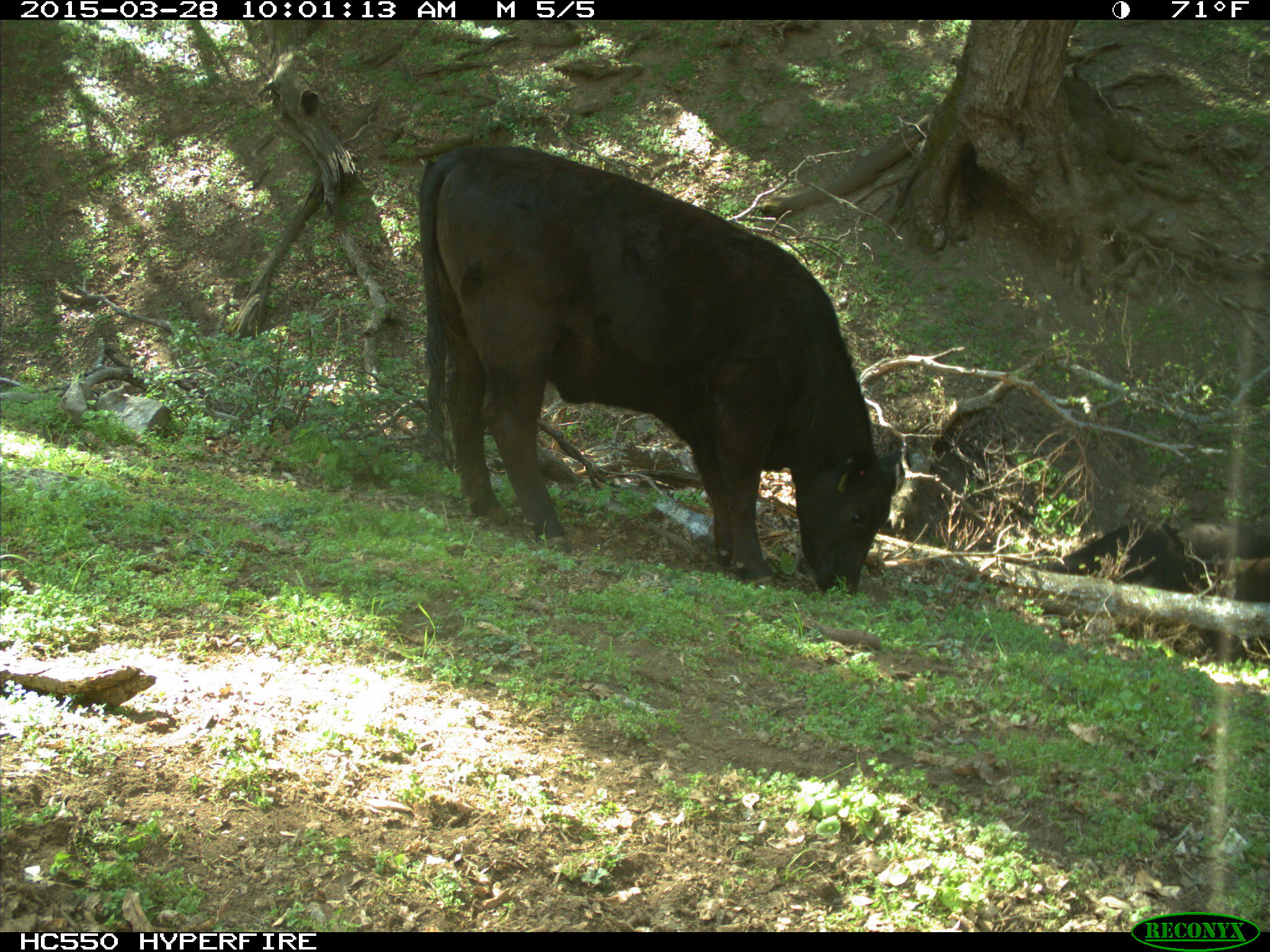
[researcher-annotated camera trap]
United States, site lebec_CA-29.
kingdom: Animalia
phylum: Chordata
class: Mammalia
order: Artiodactyla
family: Bovidae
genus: Bos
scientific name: Bos taurus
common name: domestic cow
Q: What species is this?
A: Bos taurus (domestic cow).